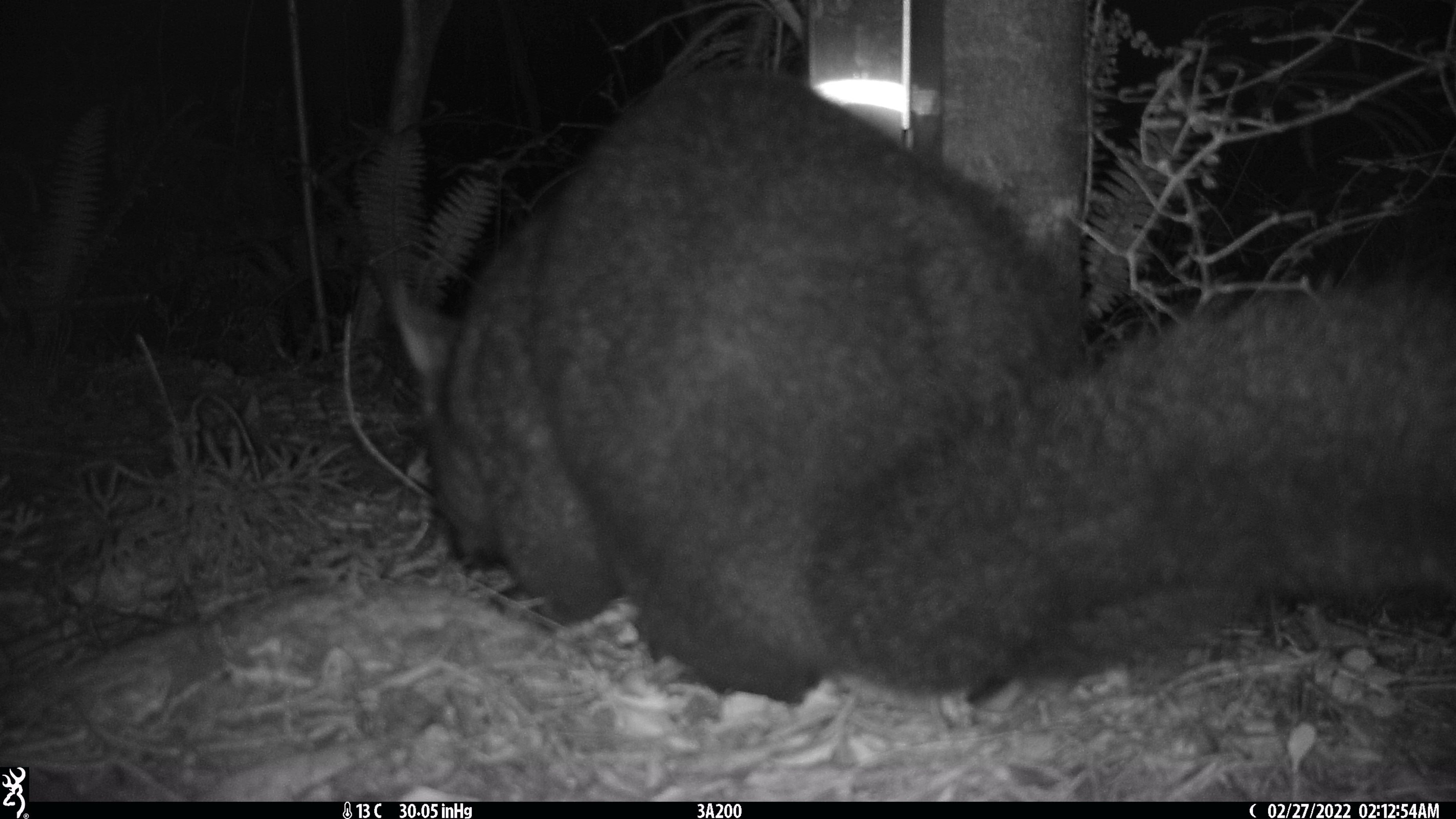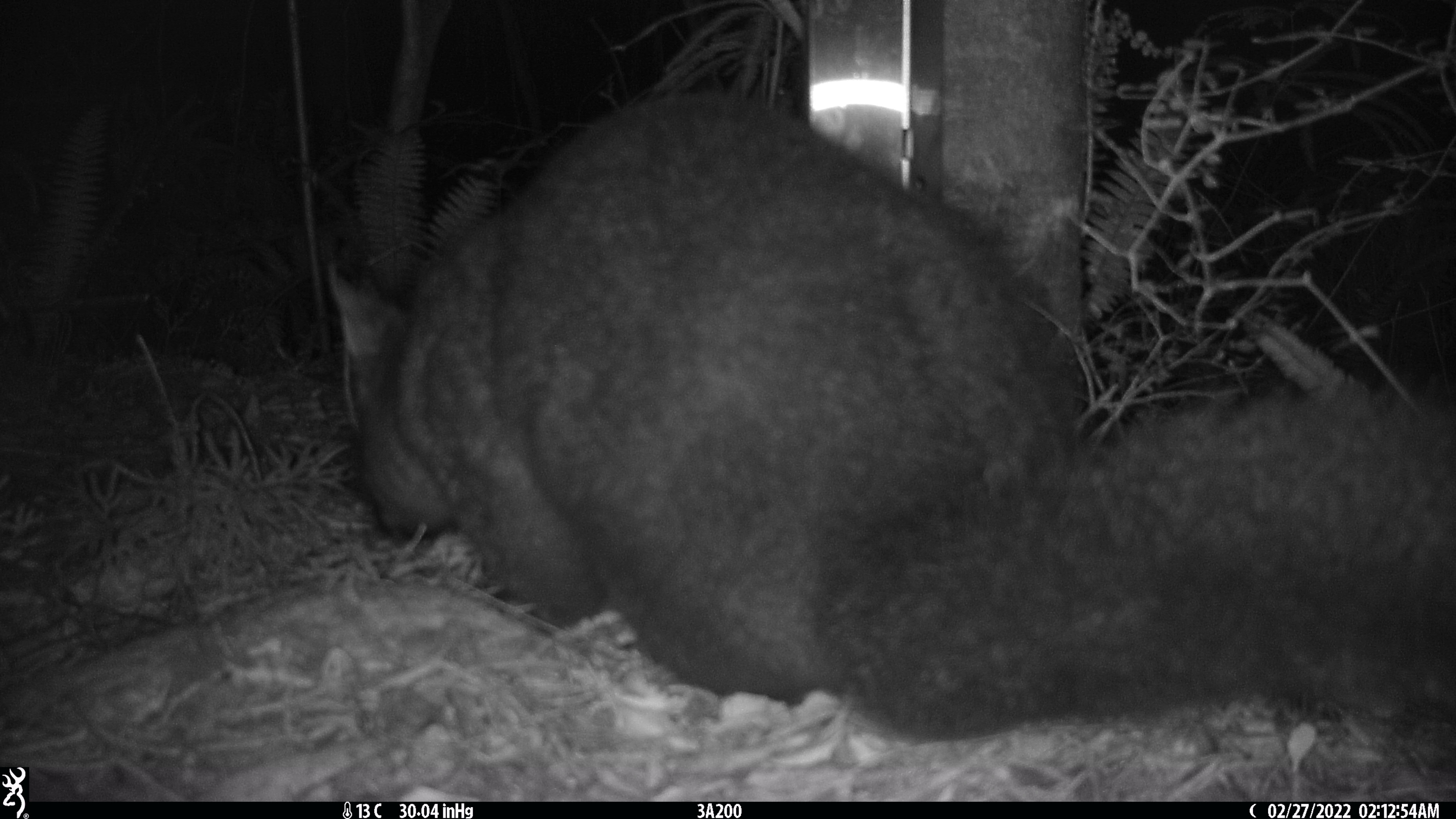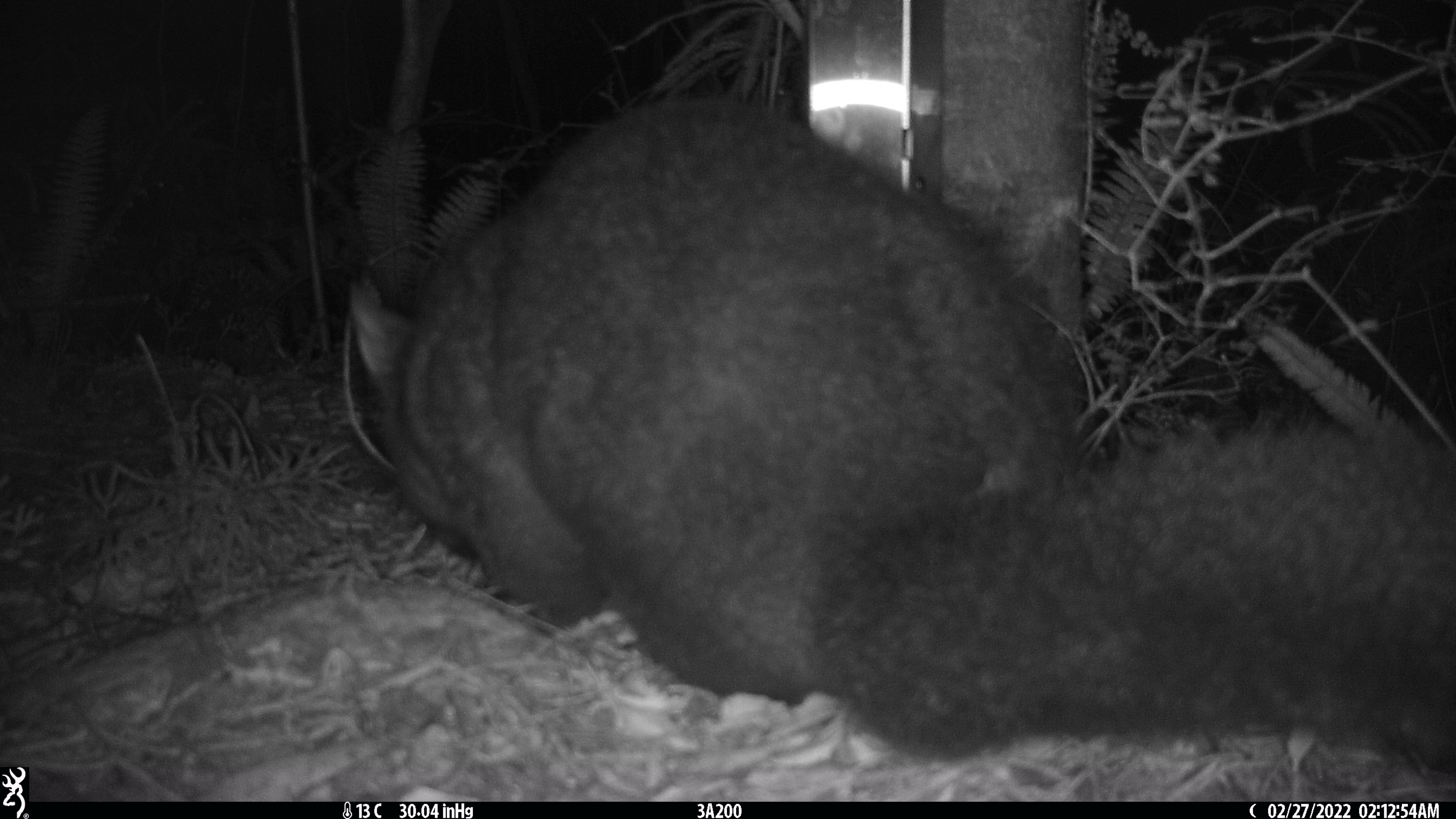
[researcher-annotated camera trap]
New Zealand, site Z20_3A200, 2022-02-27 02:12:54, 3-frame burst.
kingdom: Animalia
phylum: Chordata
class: Mammalia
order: Diprotodontia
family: Phalangeridae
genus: Trichosurus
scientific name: Trichosurus vulpecula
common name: common brushtail possum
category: possum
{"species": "possum (common brushtail possum) (Trichosurus vulpecula)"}